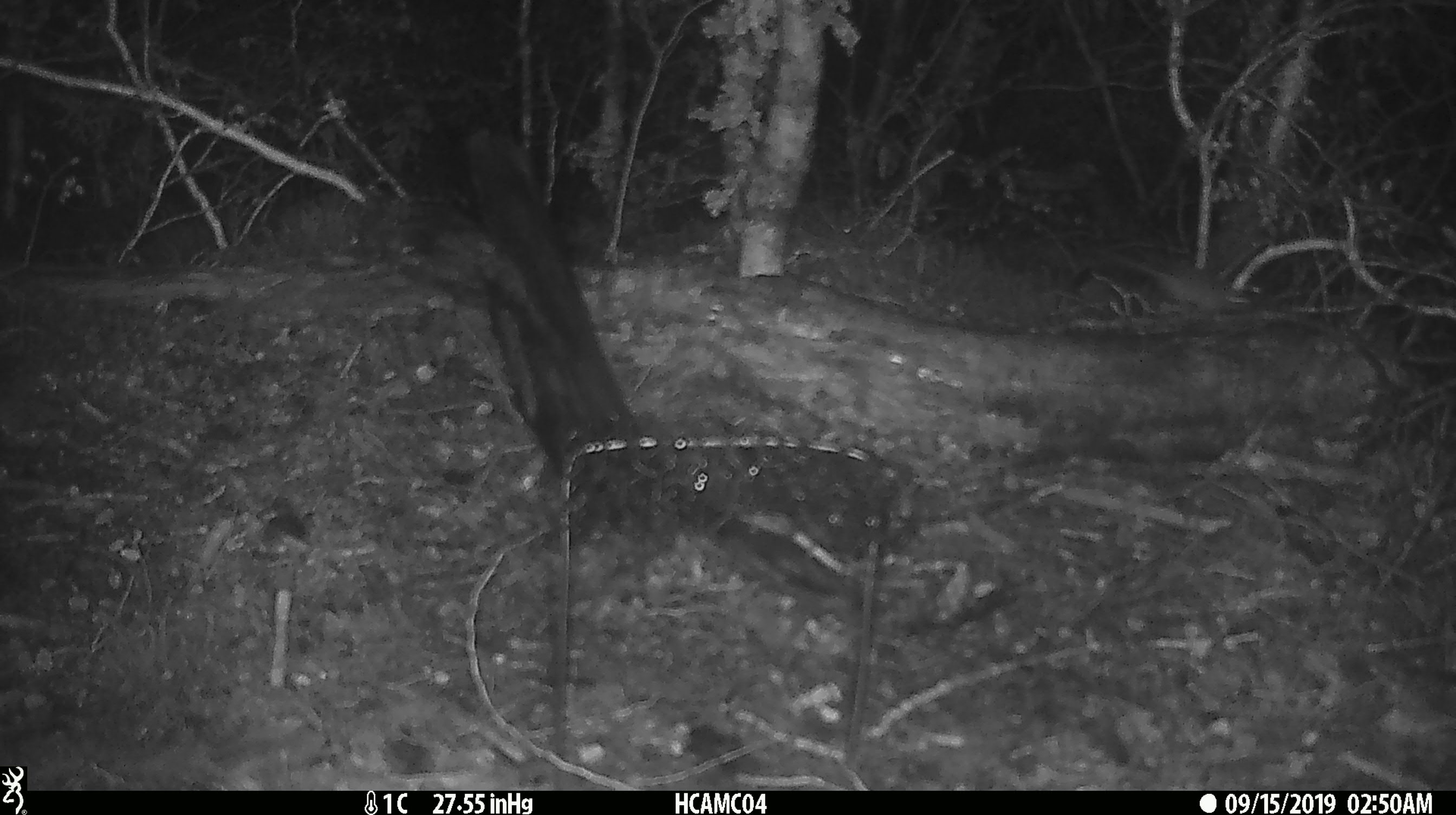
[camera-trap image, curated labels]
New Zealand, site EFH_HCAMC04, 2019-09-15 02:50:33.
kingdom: Animalia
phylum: Chordata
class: Mammalia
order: Rodentia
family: Muridae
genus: Mus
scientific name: Mus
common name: mouse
Mouse (Mus).